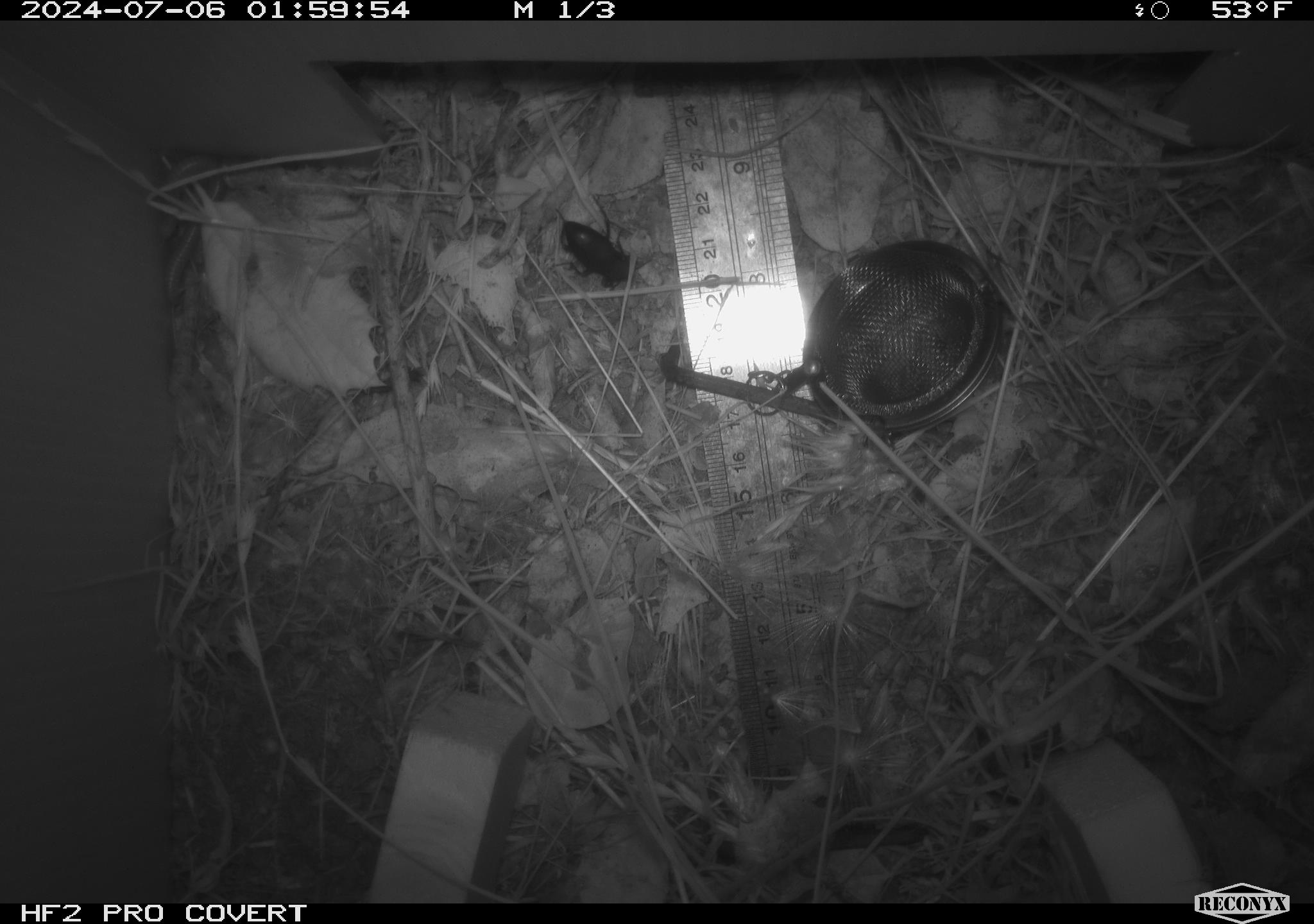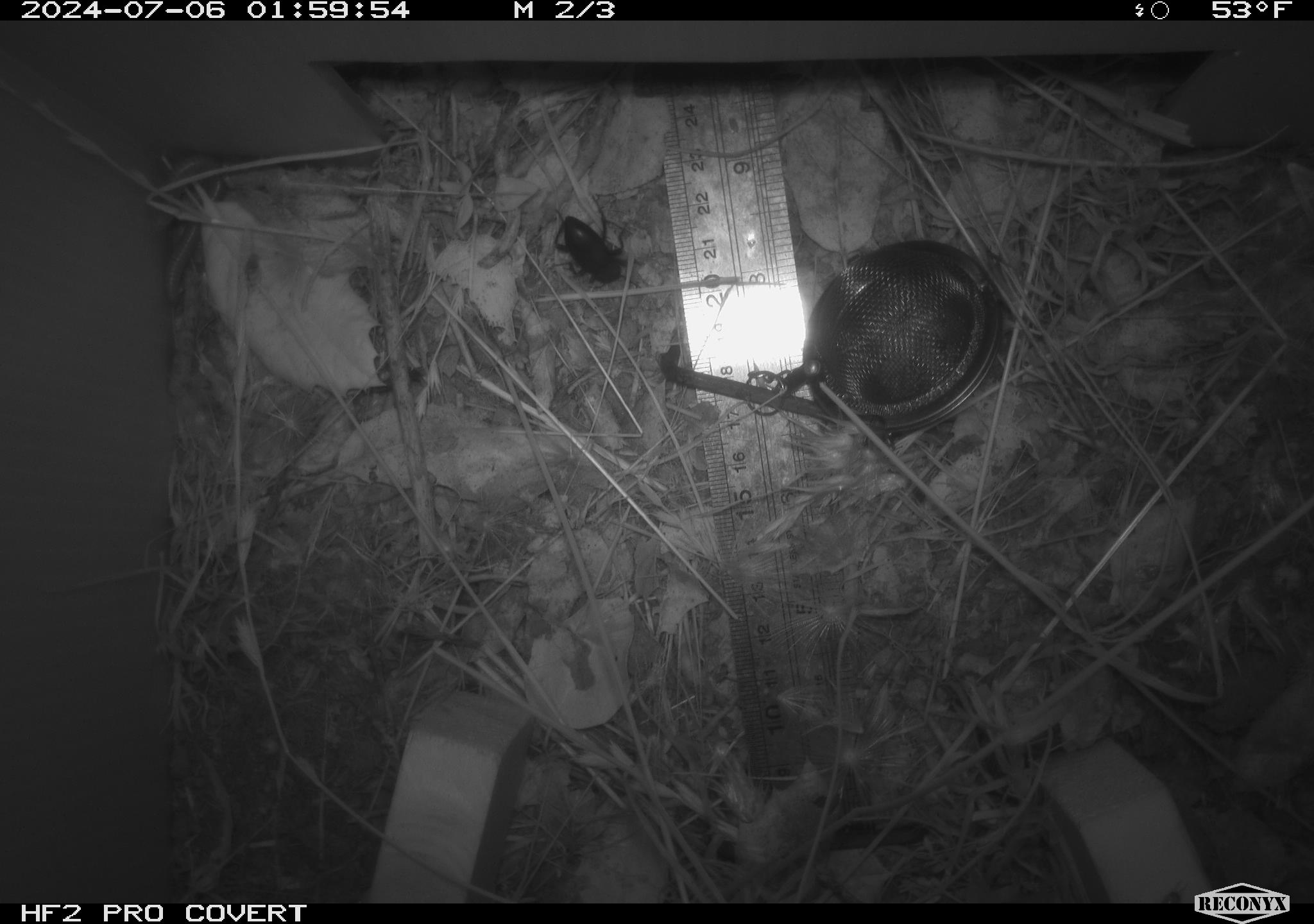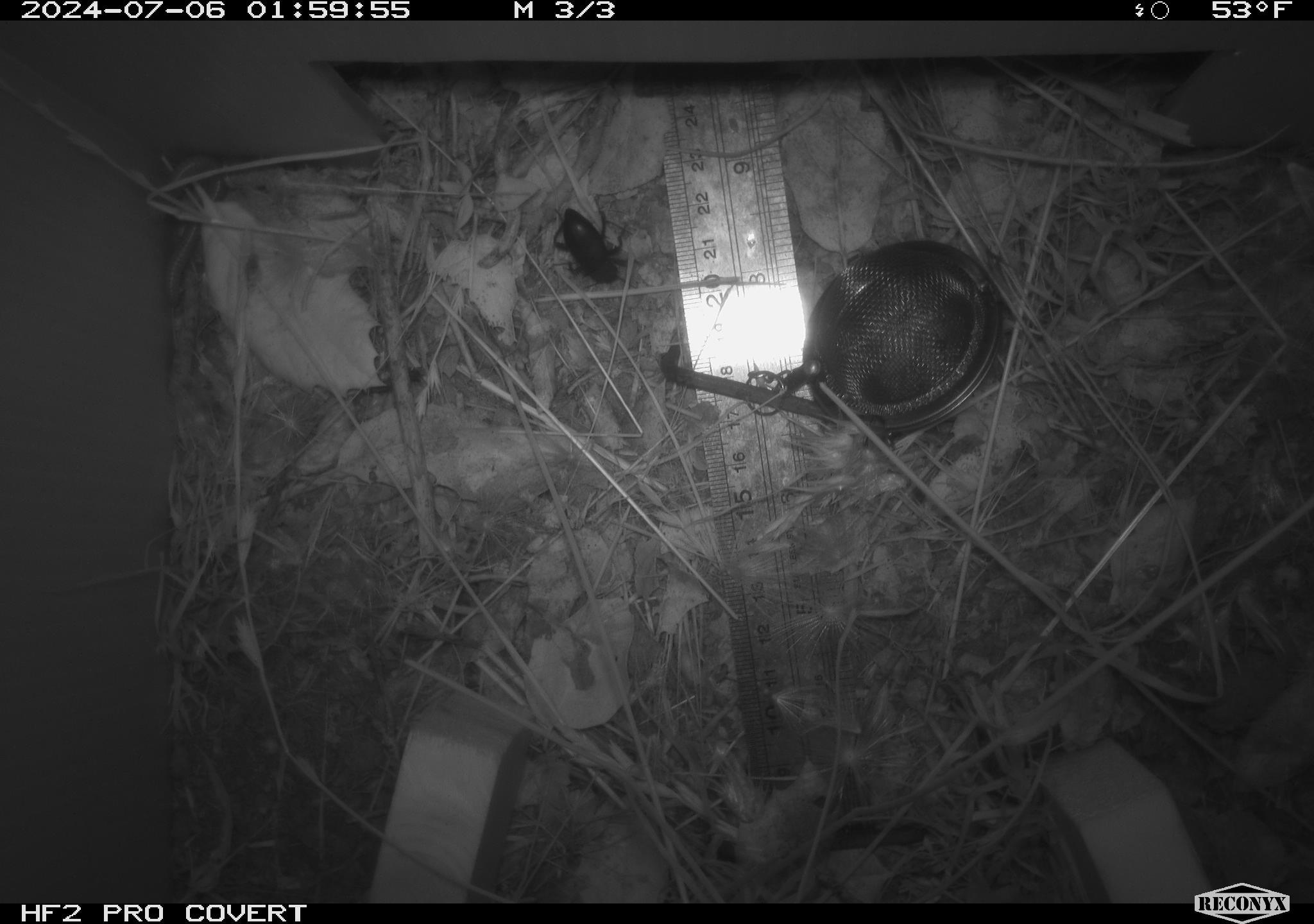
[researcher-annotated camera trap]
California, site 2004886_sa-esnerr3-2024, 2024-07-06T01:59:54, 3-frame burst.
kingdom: Animalia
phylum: Arthropoda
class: Insecta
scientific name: Insecta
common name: insect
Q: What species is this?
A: Insect (Insecta).